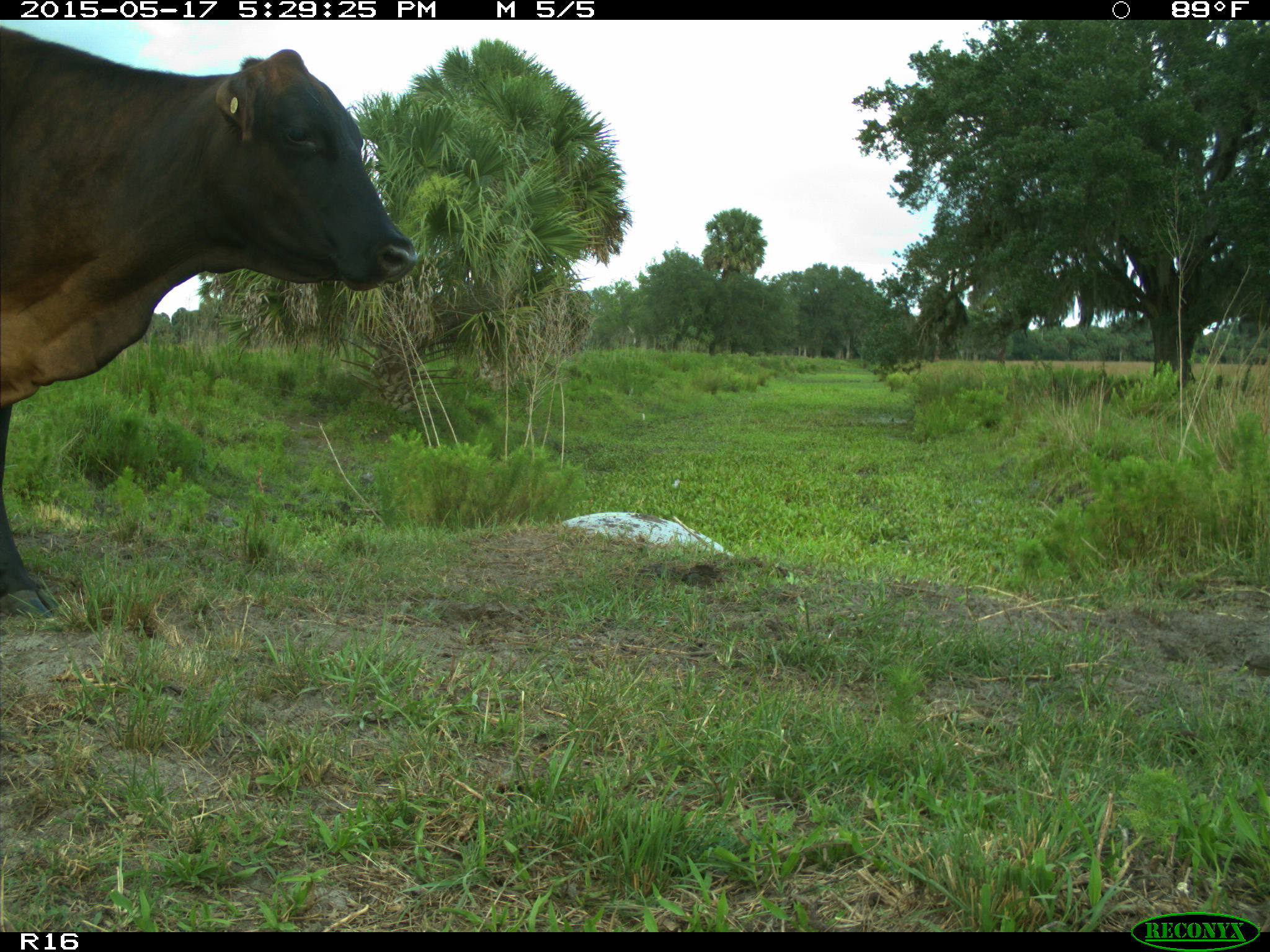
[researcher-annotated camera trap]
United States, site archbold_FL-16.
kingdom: Animalia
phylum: Chordata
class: Mammalia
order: Artiodactyla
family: Bovidae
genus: Bos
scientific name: Bos taurus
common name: domestic cow